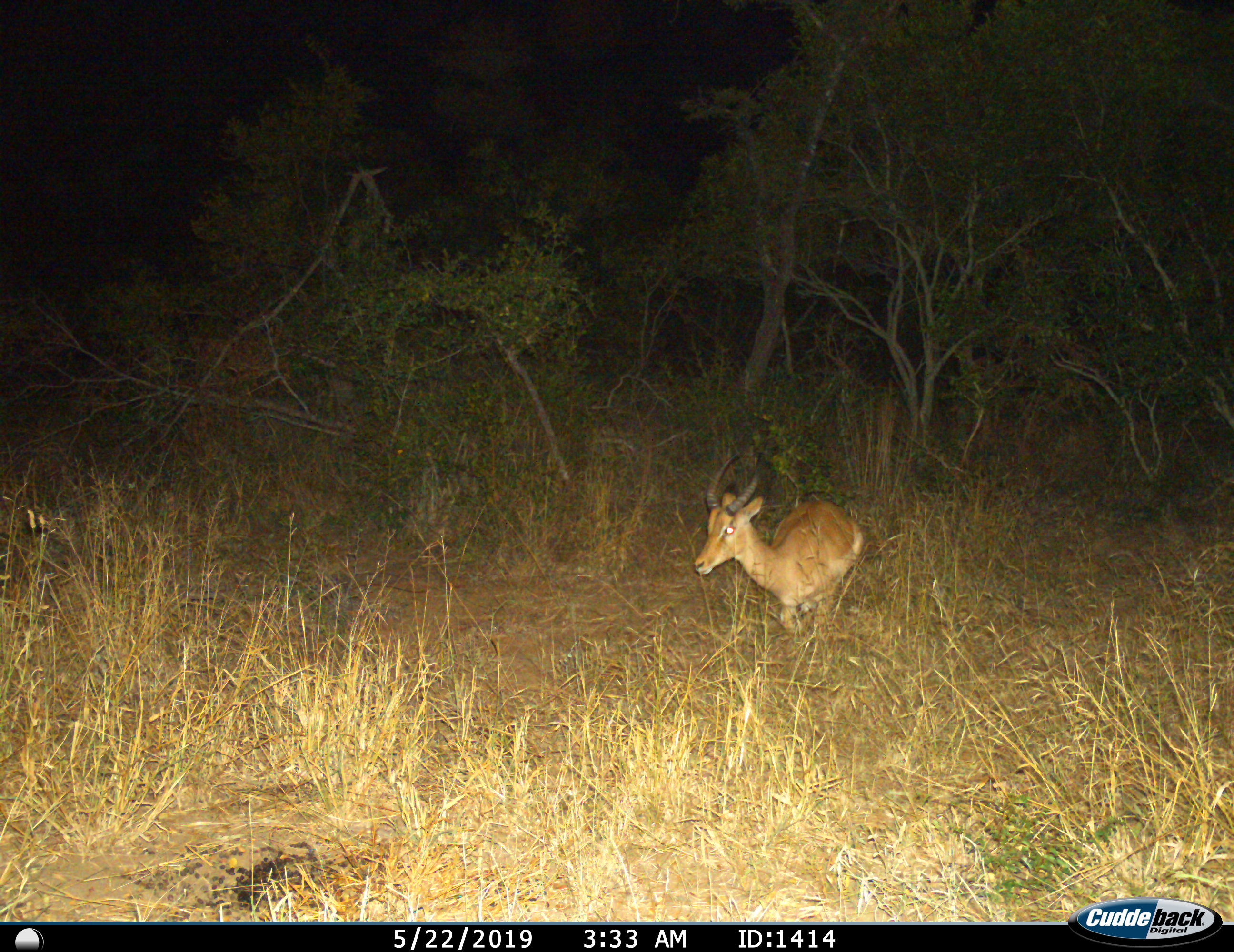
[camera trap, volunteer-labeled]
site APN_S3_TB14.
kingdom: Animalia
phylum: Chordata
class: Mammalia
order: Artiodactyla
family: Bovidae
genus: Aepyceros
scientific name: Aepyceros melampus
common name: impala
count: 1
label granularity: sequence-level